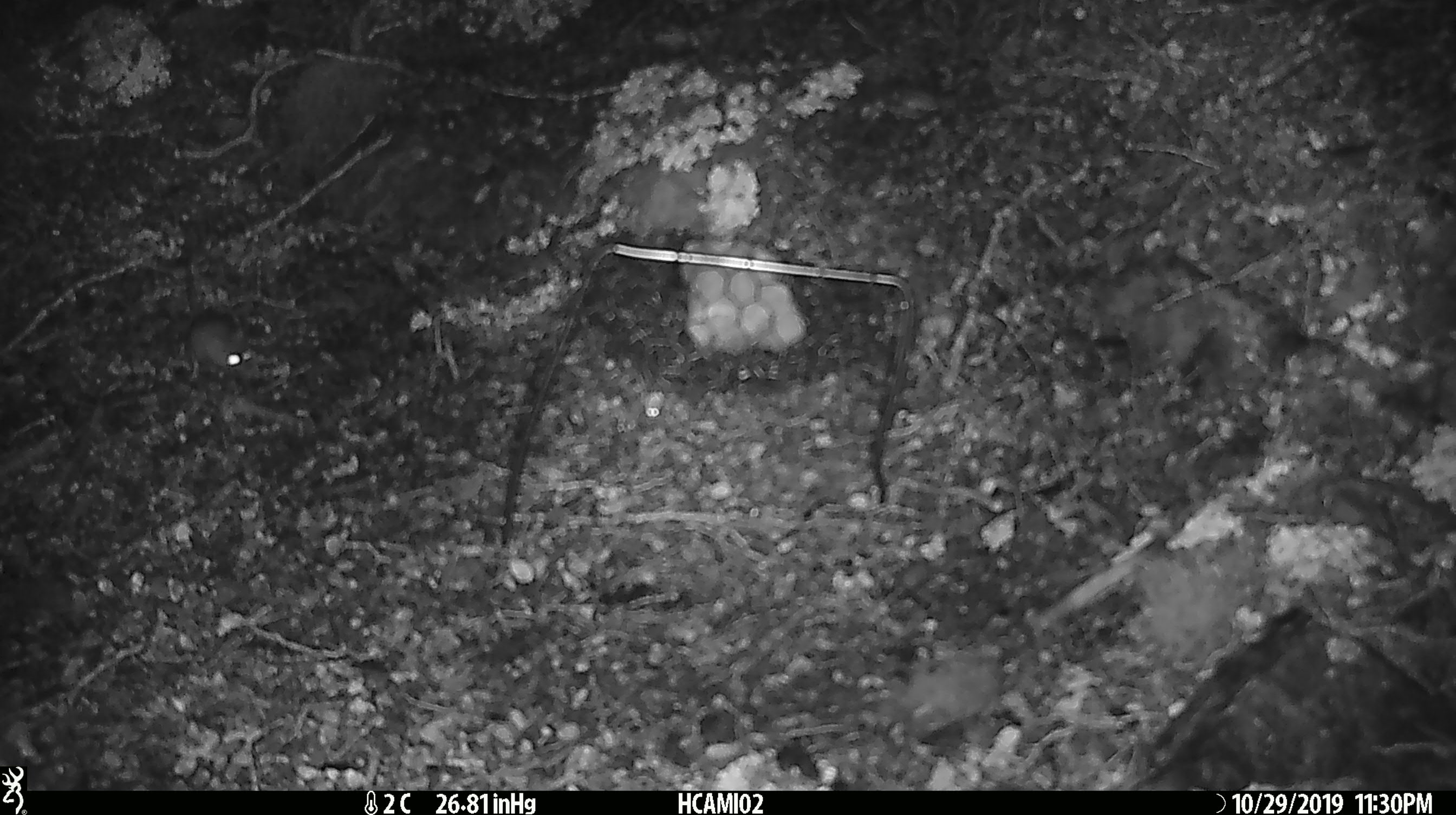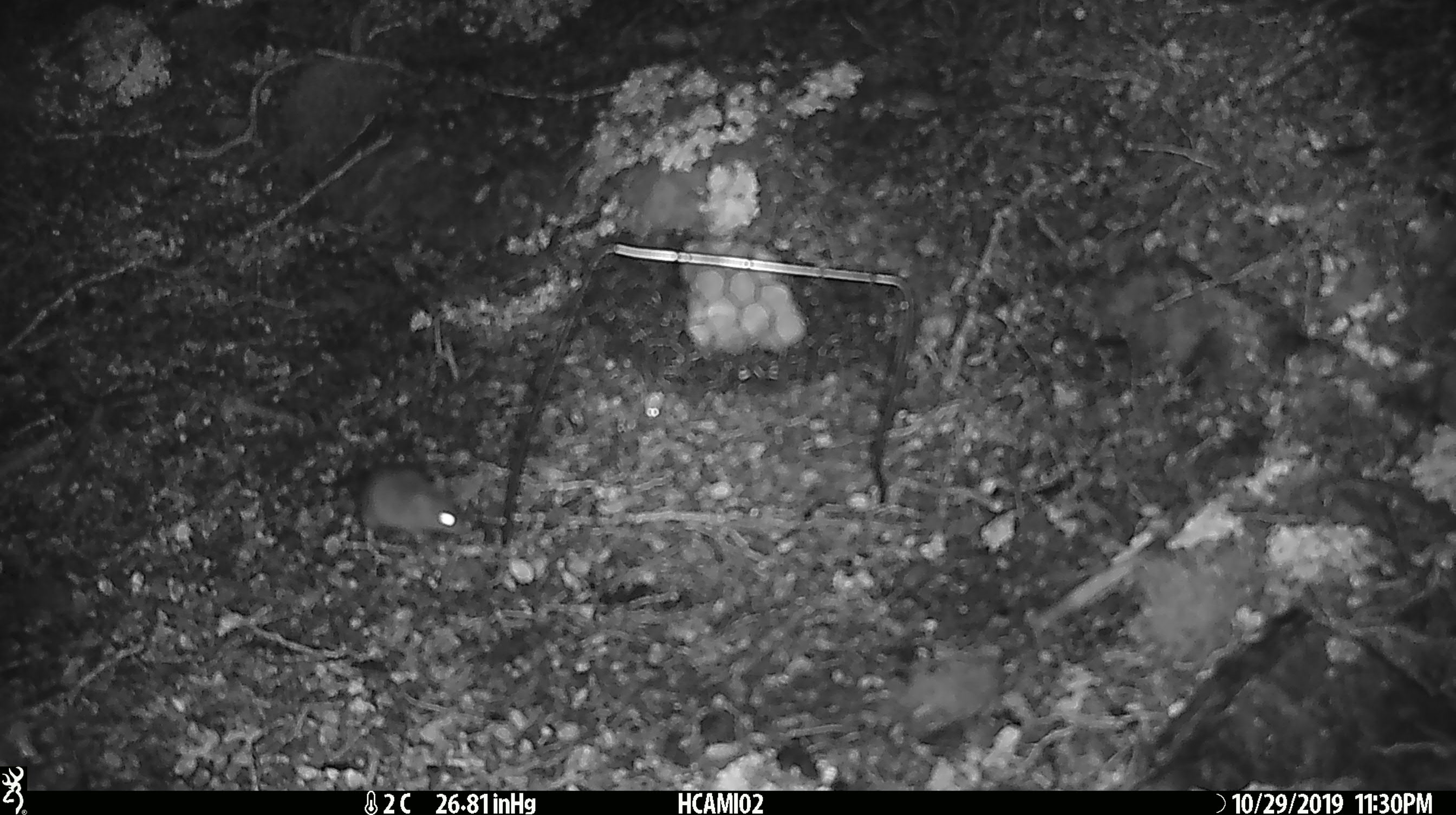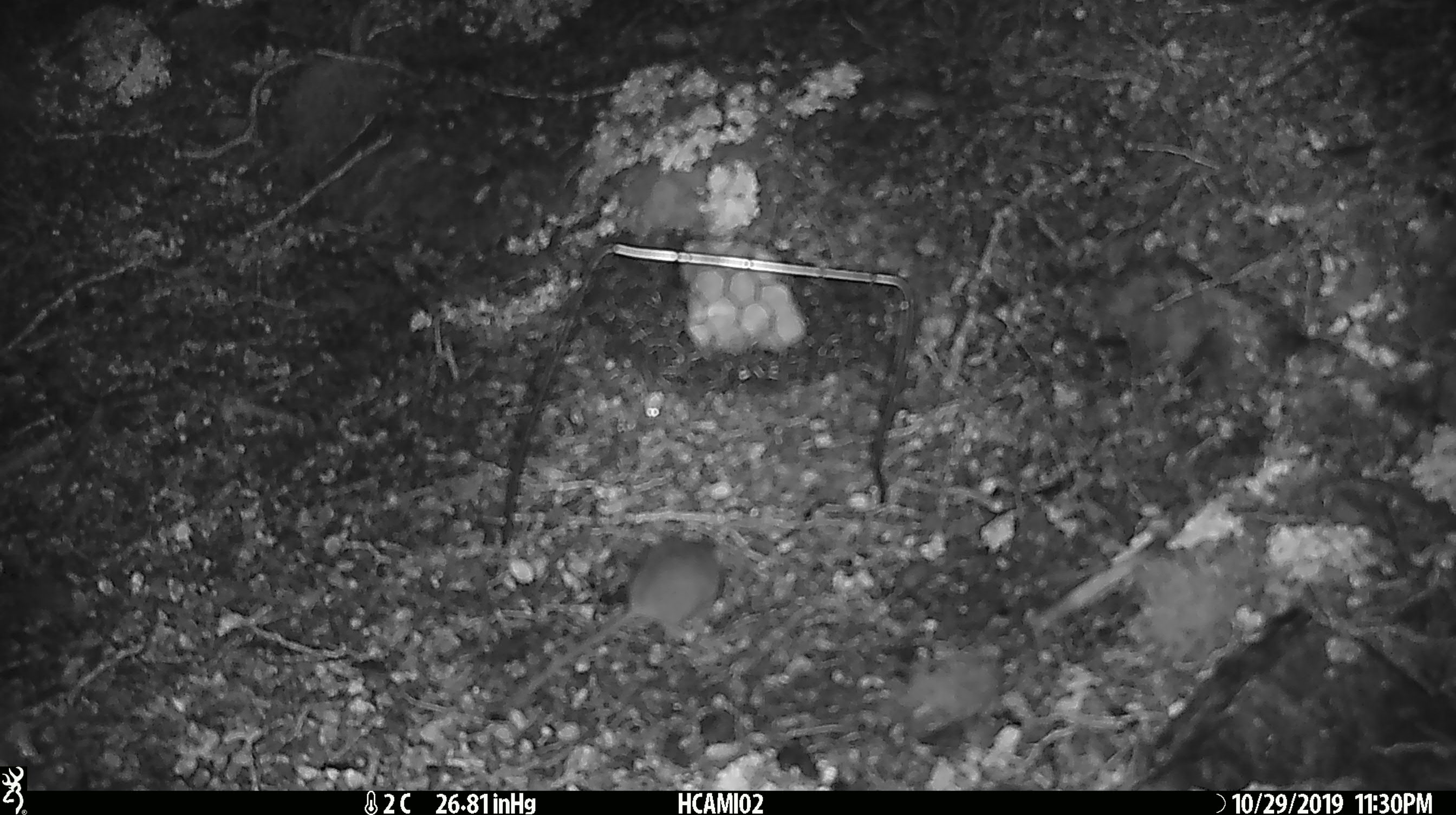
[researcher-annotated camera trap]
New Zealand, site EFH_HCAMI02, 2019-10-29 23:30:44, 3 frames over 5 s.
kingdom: Animalia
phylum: Chordata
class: Mammalia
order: Rodentia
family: Muridae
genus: Mus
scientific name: Mus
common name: mouse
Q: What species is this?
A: Mouse (Mus).